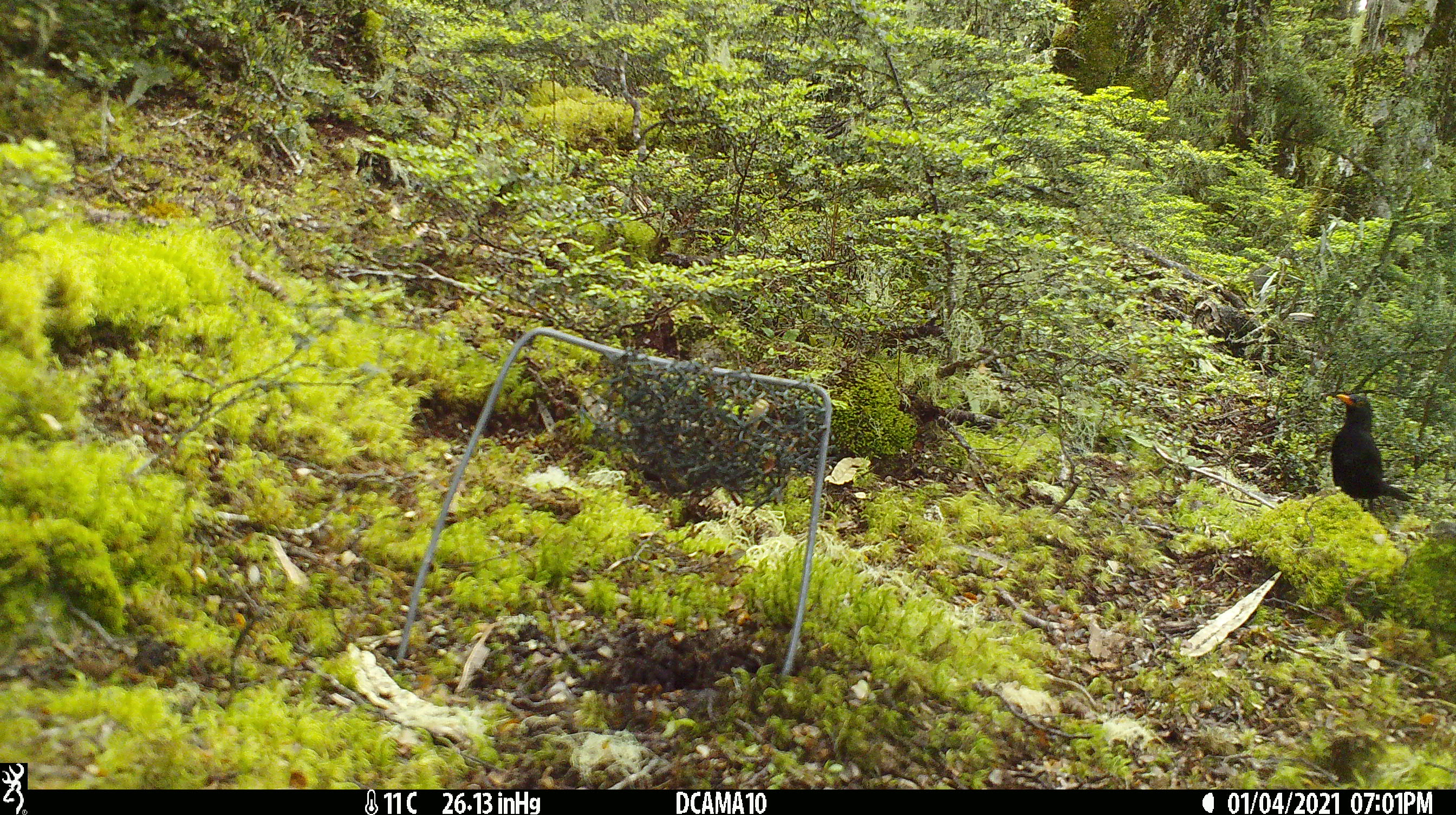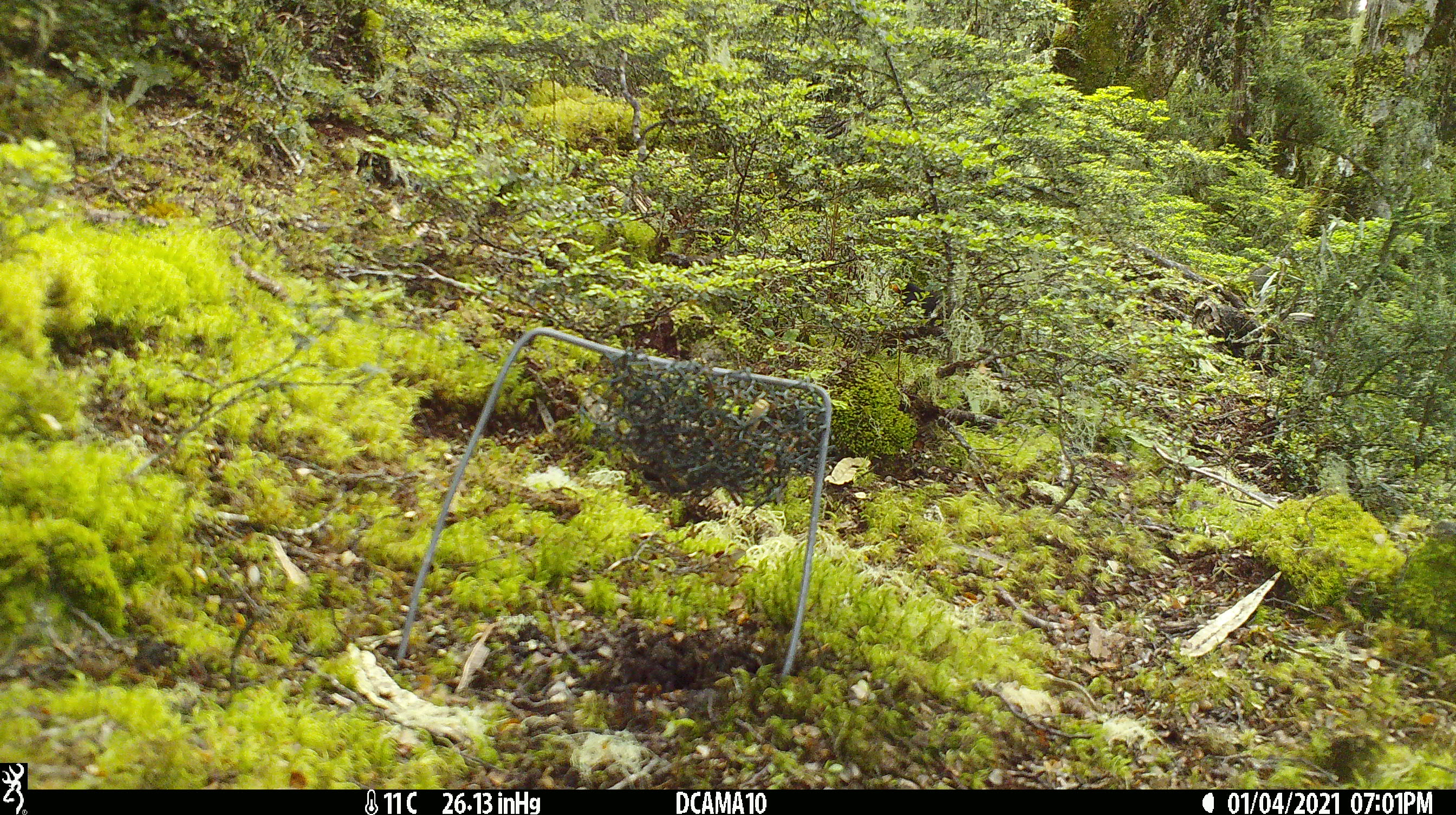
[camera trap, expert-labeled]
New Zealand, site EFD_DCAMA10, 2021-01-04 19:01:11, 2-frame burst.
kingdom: Animalia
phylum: Chordata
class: Aves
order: Passeriformes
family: Turdidae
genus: Turdus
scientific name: Turdus merula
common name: eurasian blackbird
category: blackbird